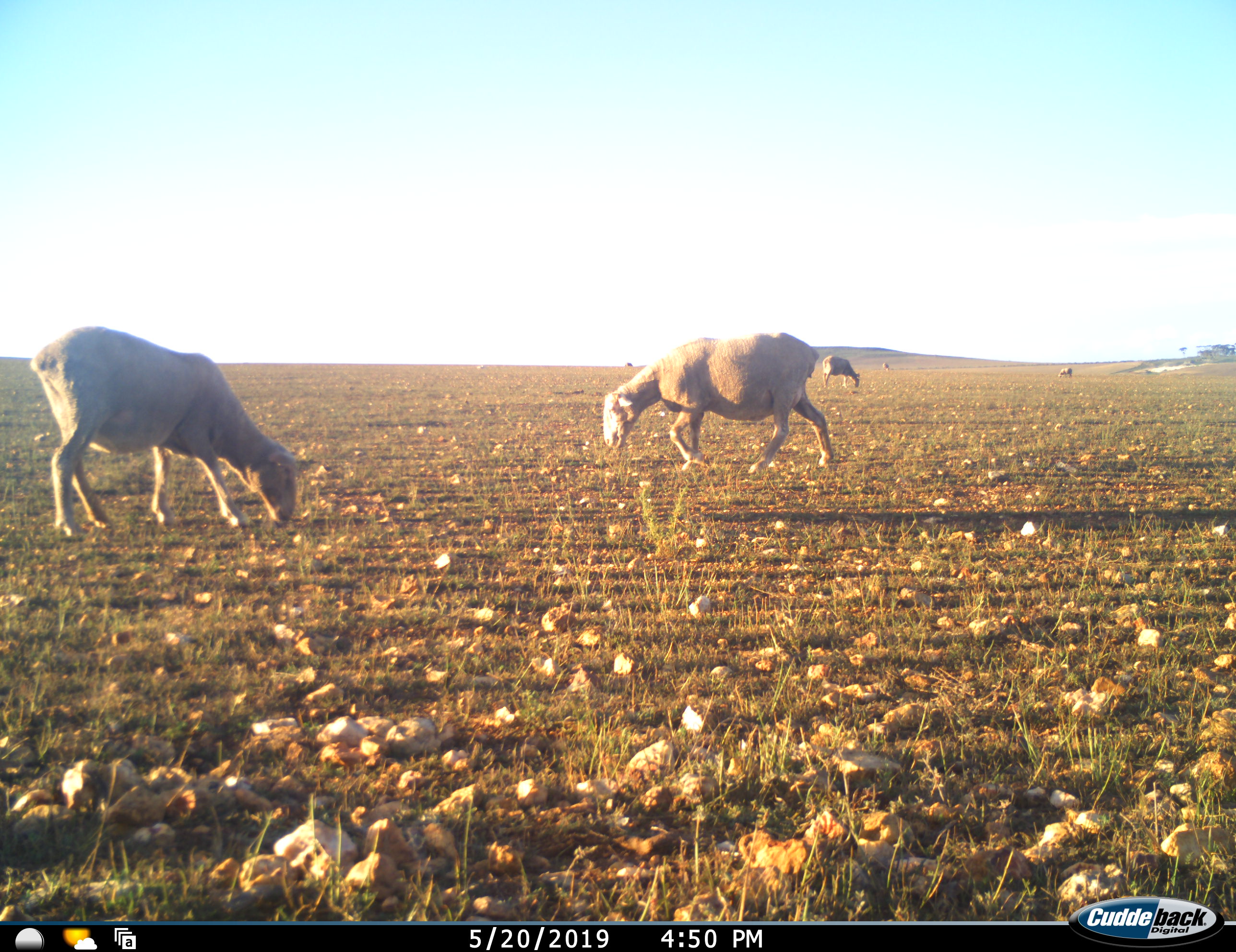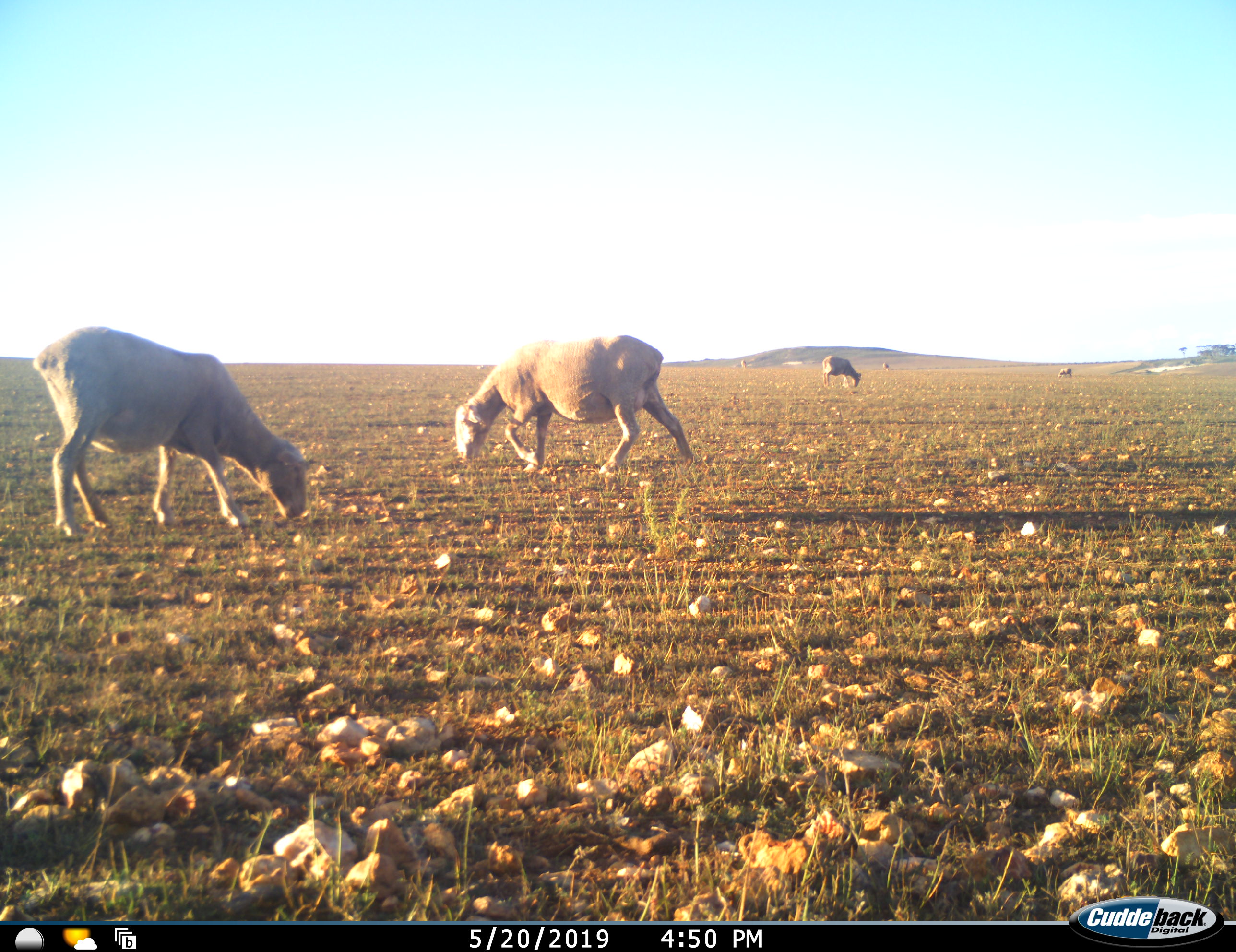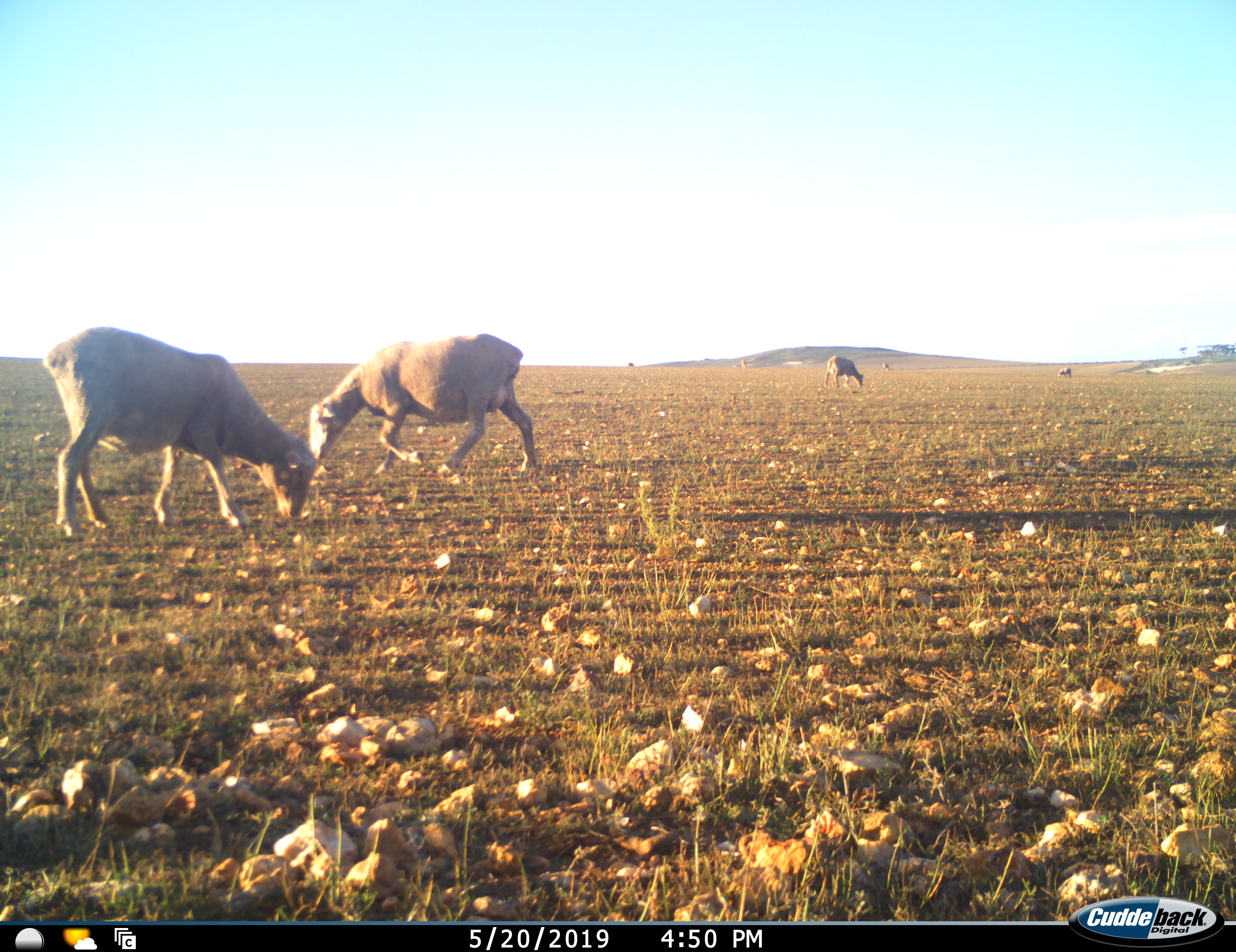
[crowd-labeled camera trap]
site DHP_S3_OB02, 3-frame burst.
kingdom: Animalia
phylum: Chordata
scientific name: Vertebrata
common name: domestic animal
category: domesticanimal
Domesticanimal (domestic animal) (Vertebrata), count 7. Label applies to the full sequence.